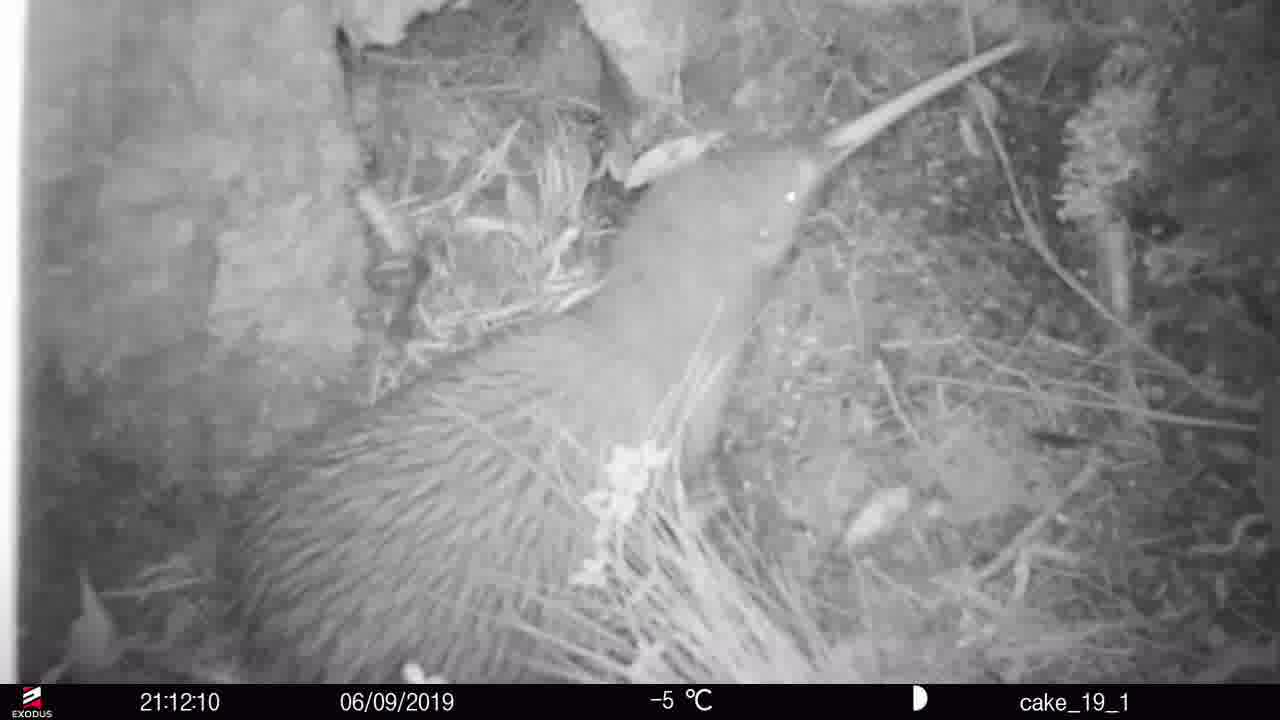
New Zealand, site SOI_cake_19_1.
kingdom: Animalia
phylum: Chordata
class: Aves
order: Apterygiformes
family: Apterygidae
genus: Apteryx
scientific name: Apteryx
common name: kiwi